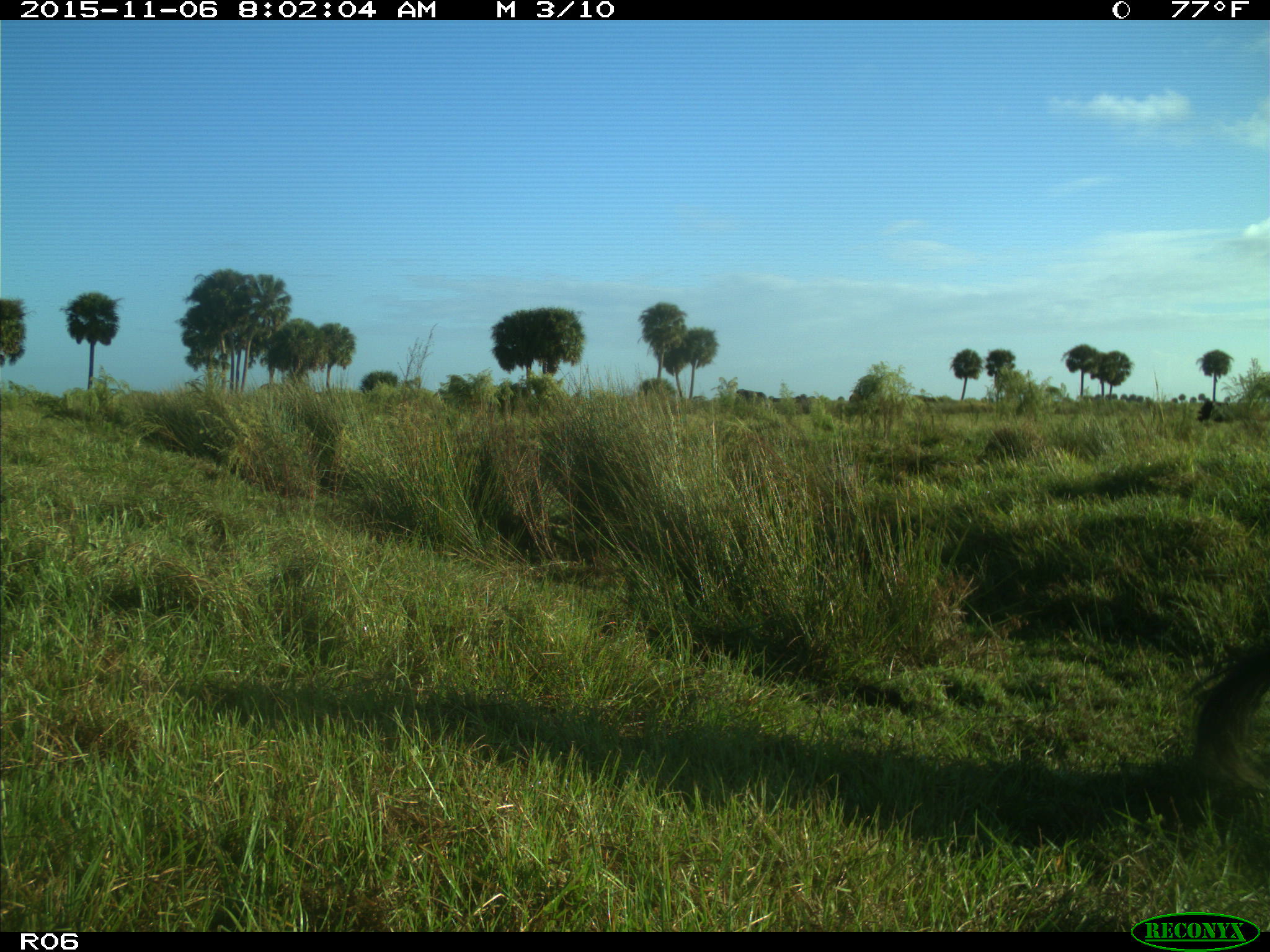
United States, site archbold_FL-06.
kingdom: Animalia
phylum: Chordata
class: Mammalia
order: Artiodactyla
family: Bovidae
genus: Bos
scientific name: Bos taurus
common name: domestic cow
Bos taurus (domestic cow).